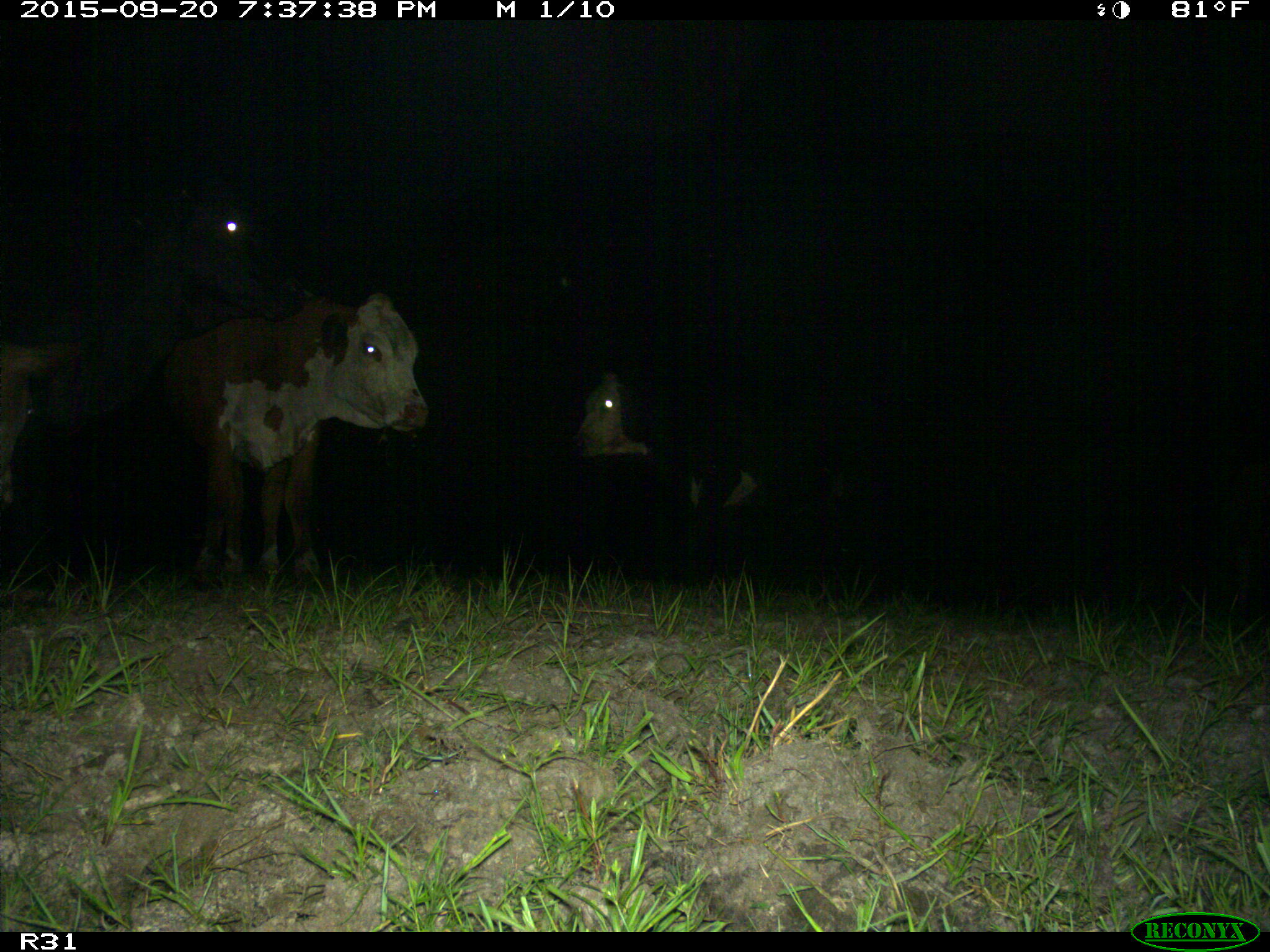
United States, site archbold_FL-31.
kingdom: Animalia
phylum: Chordata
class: Mammalia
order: Artiodactyla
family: Bovidae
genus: Bos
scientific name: Bos taurus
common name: domestic cow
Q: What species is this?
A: Bos taurus (domestic cow).